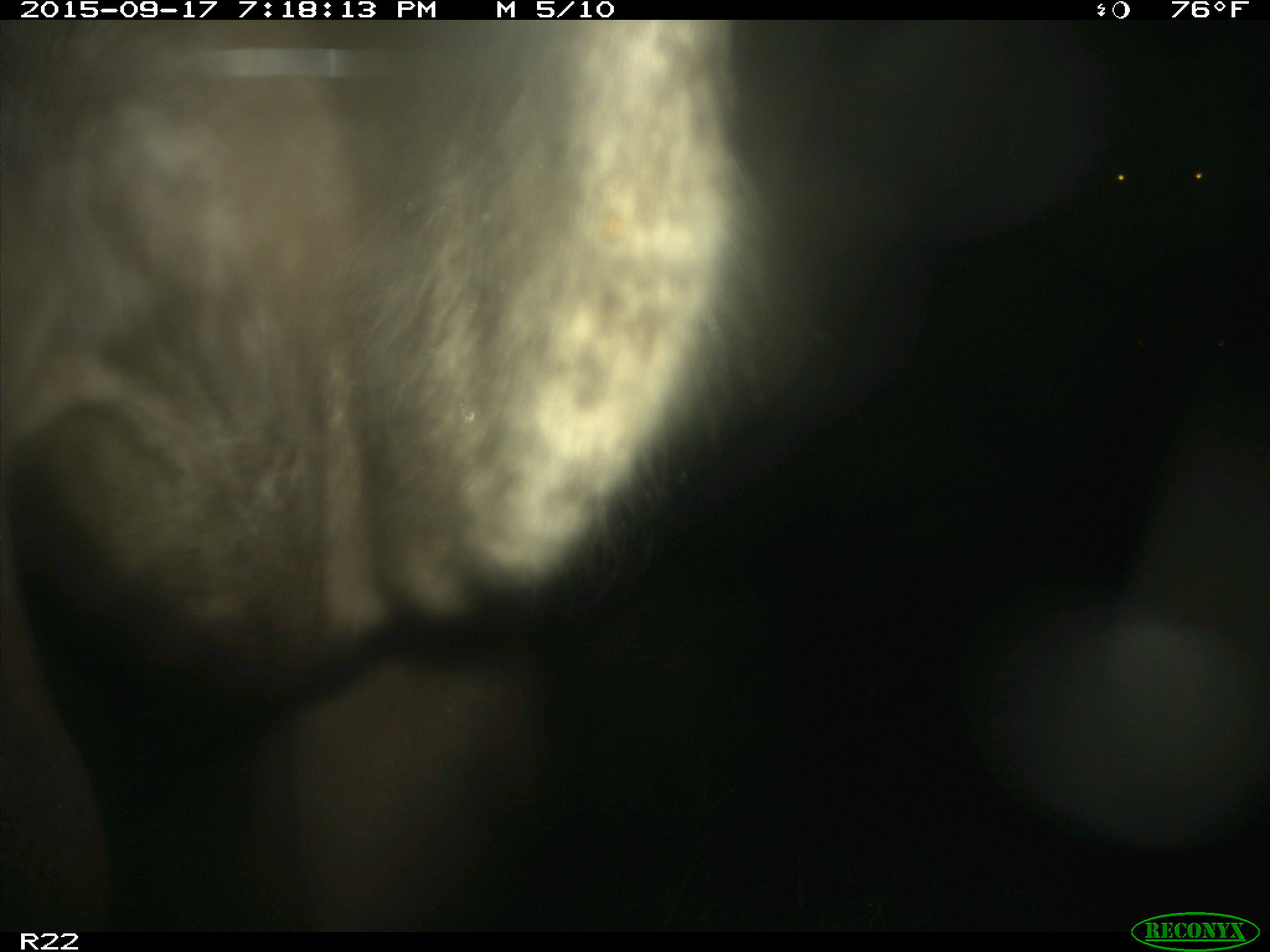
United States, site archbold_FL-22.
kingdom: Animalia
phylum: Chordata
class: Mammalia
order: Artiodactyla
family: Bovidae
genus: Bos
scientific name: Bos taurus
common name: domestic cow